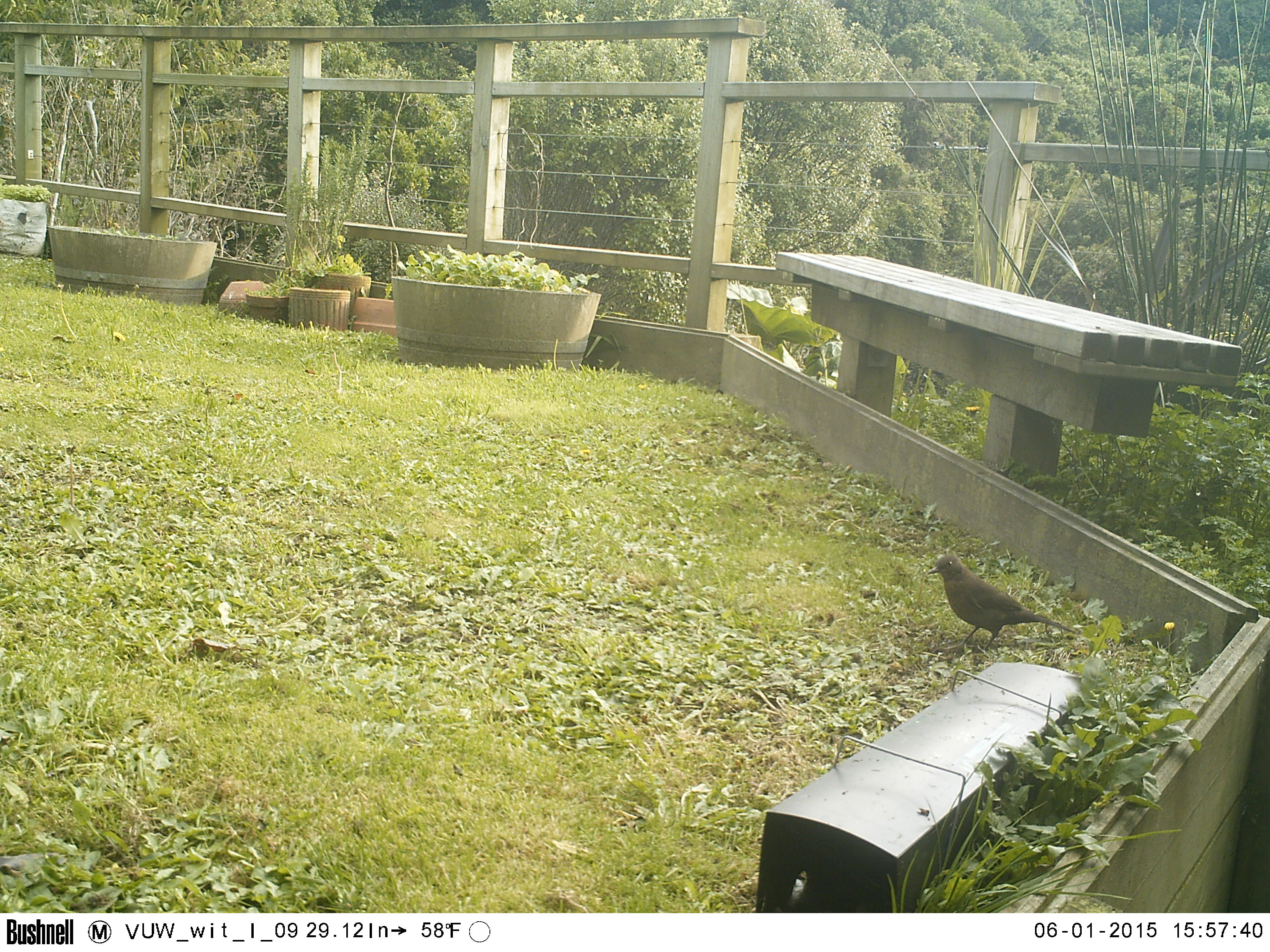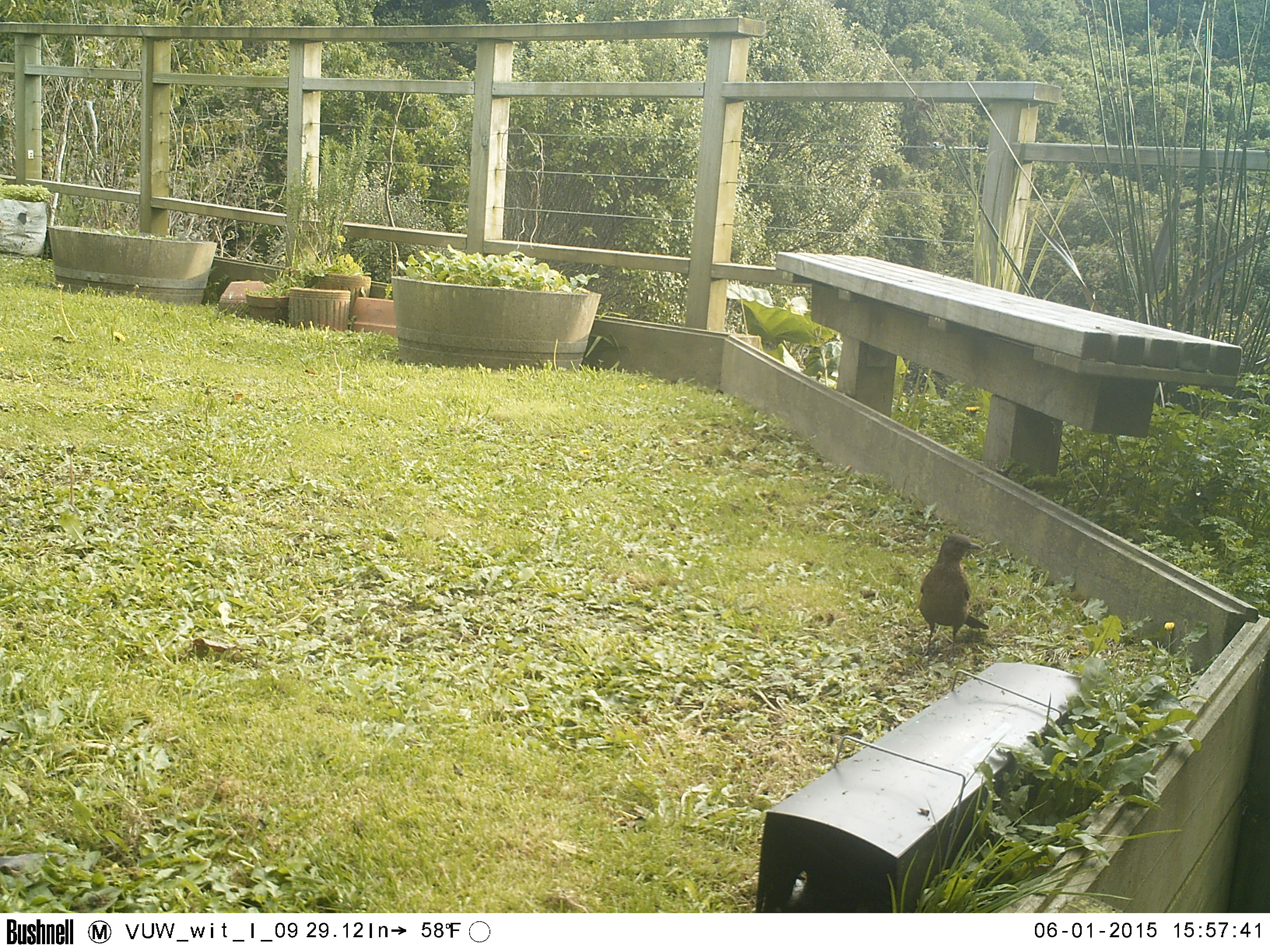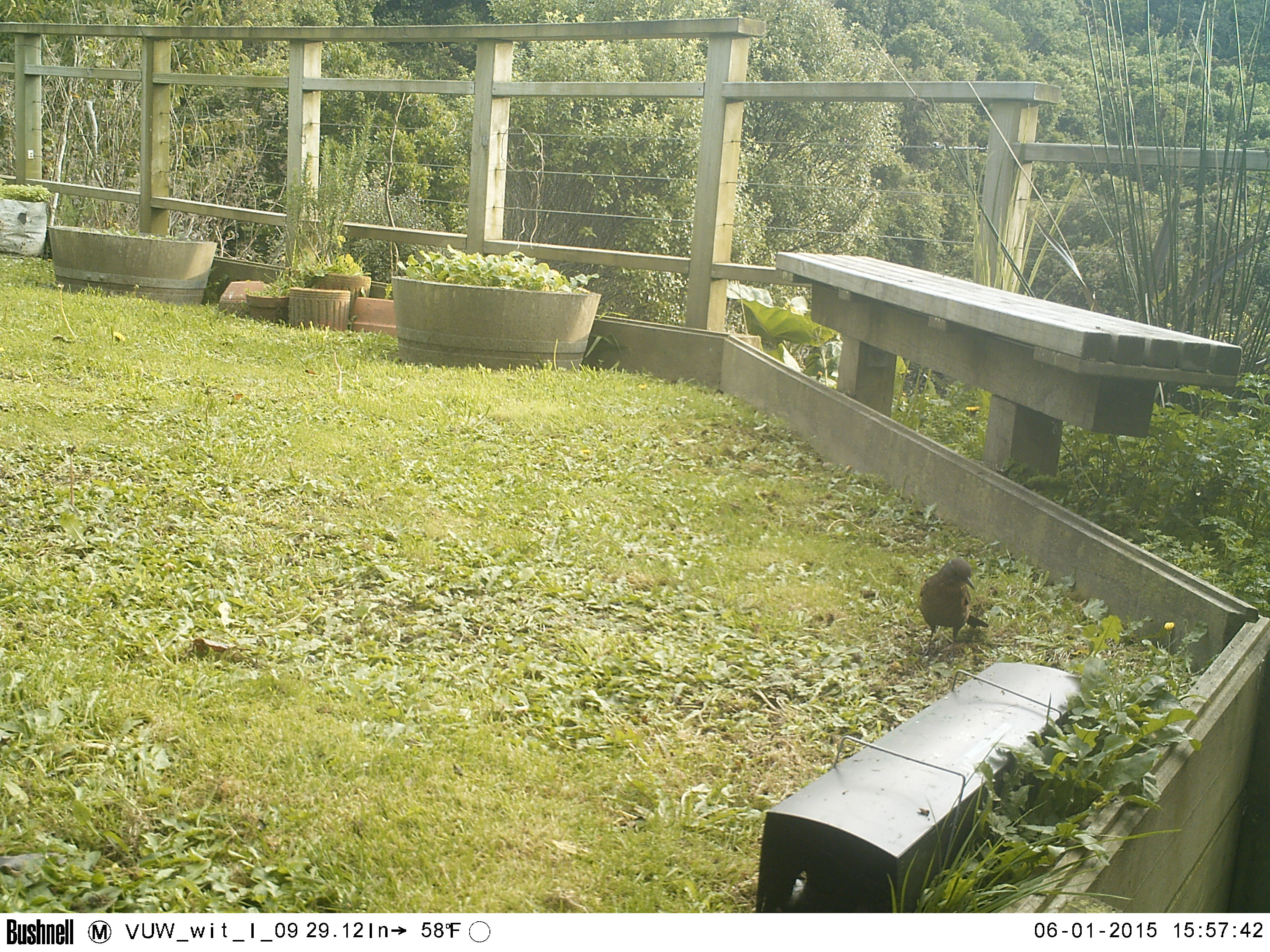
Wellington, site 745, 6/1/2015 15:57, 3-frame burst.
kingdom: Animalia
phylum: Chordata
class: Aves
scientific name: Aves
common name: bird